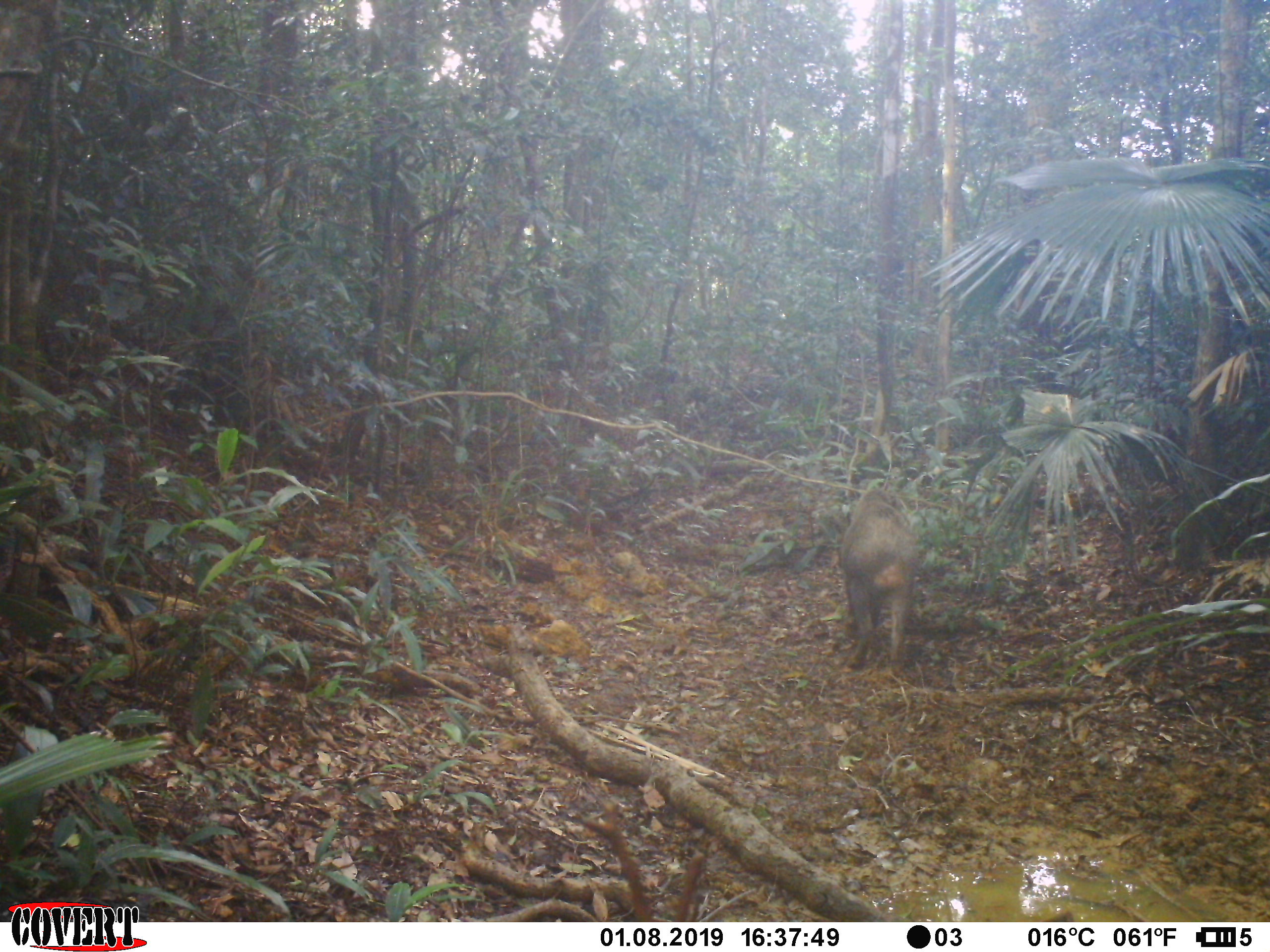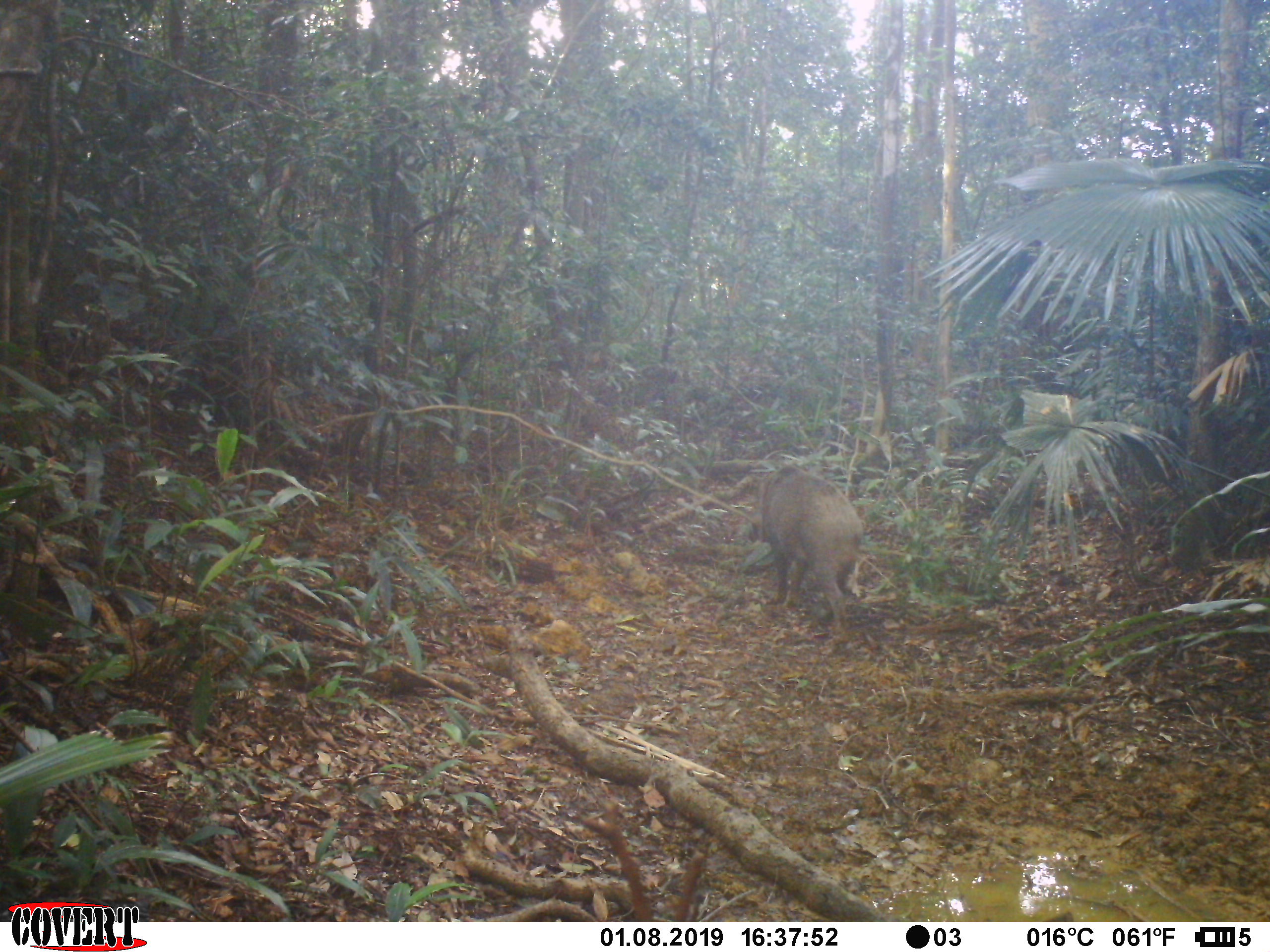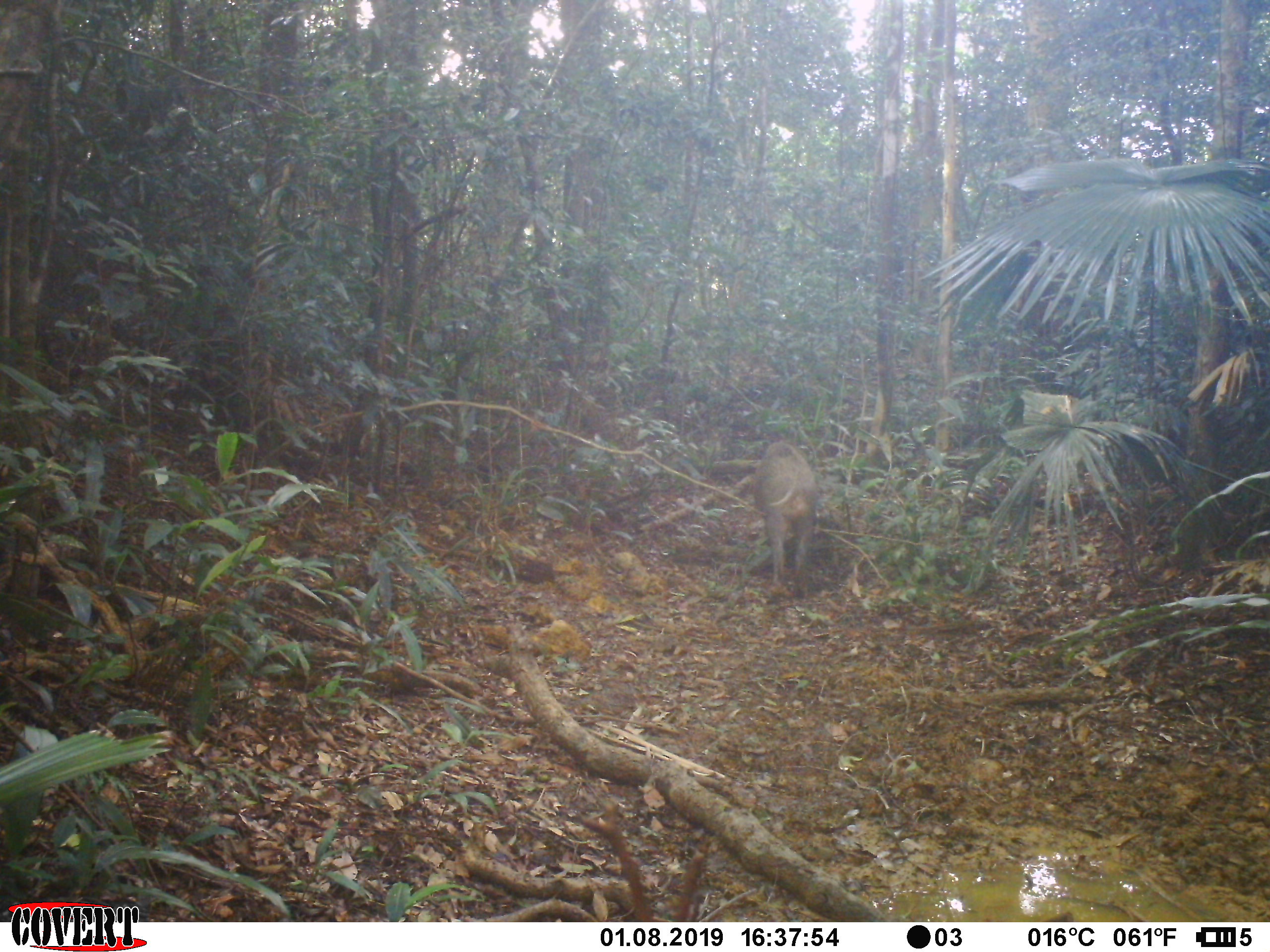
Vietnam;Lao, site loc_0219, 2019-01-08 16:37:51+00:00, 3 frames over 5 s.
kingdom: Animalia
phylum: Chordata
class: Mammalia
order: Artiodactyla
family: Suidae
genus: Sus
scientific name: Sus scrofa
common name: eurasian wild pig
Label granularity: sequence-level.